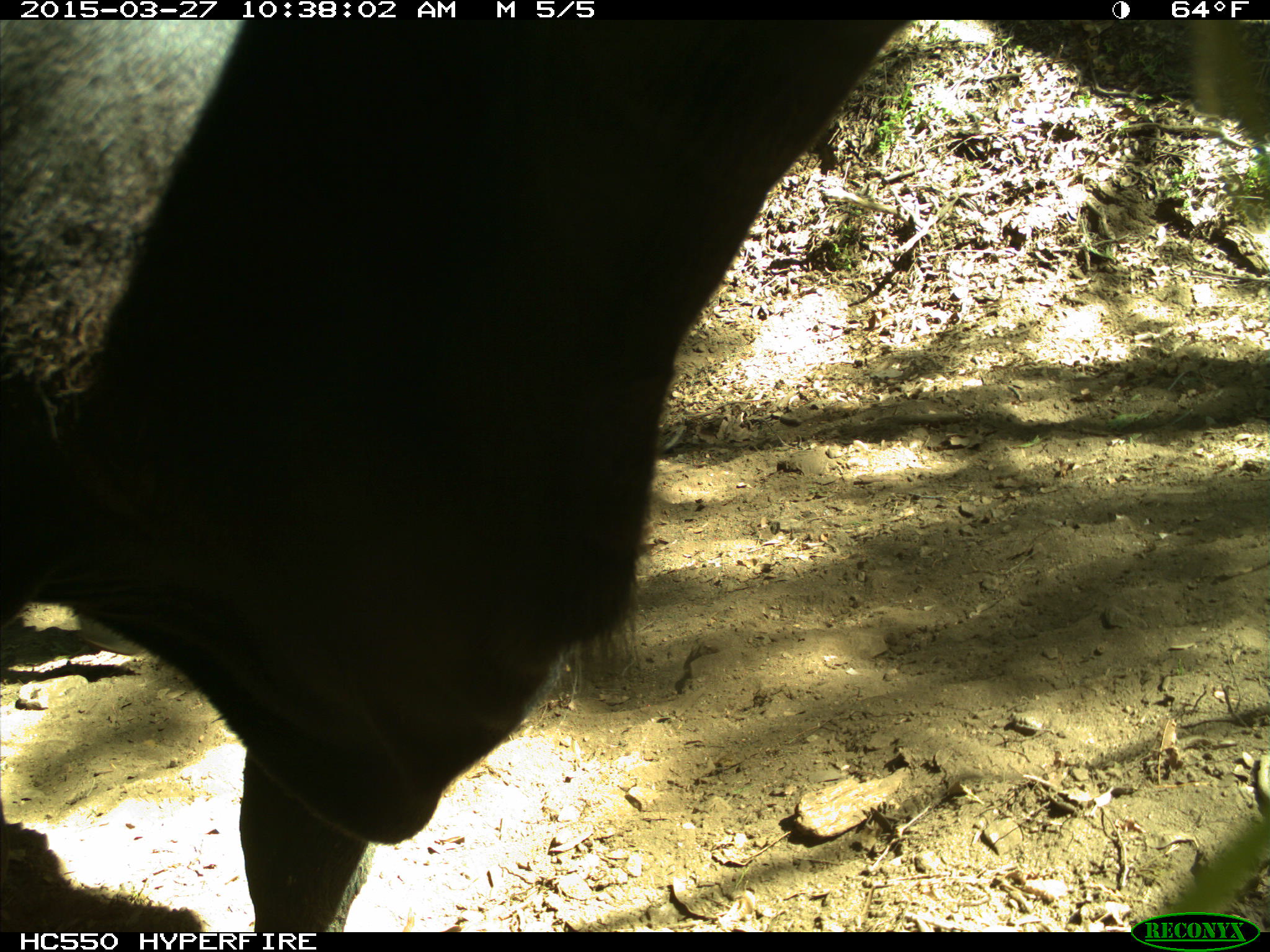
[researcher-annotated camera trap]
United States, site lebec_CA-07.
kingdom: Animalia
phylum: Chordata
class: Mammalia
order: Artiodactyla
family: Bovidae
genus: Bos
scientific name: Bos taurus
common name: domestic cow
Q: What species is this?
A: Bos taurus (domestic cow).